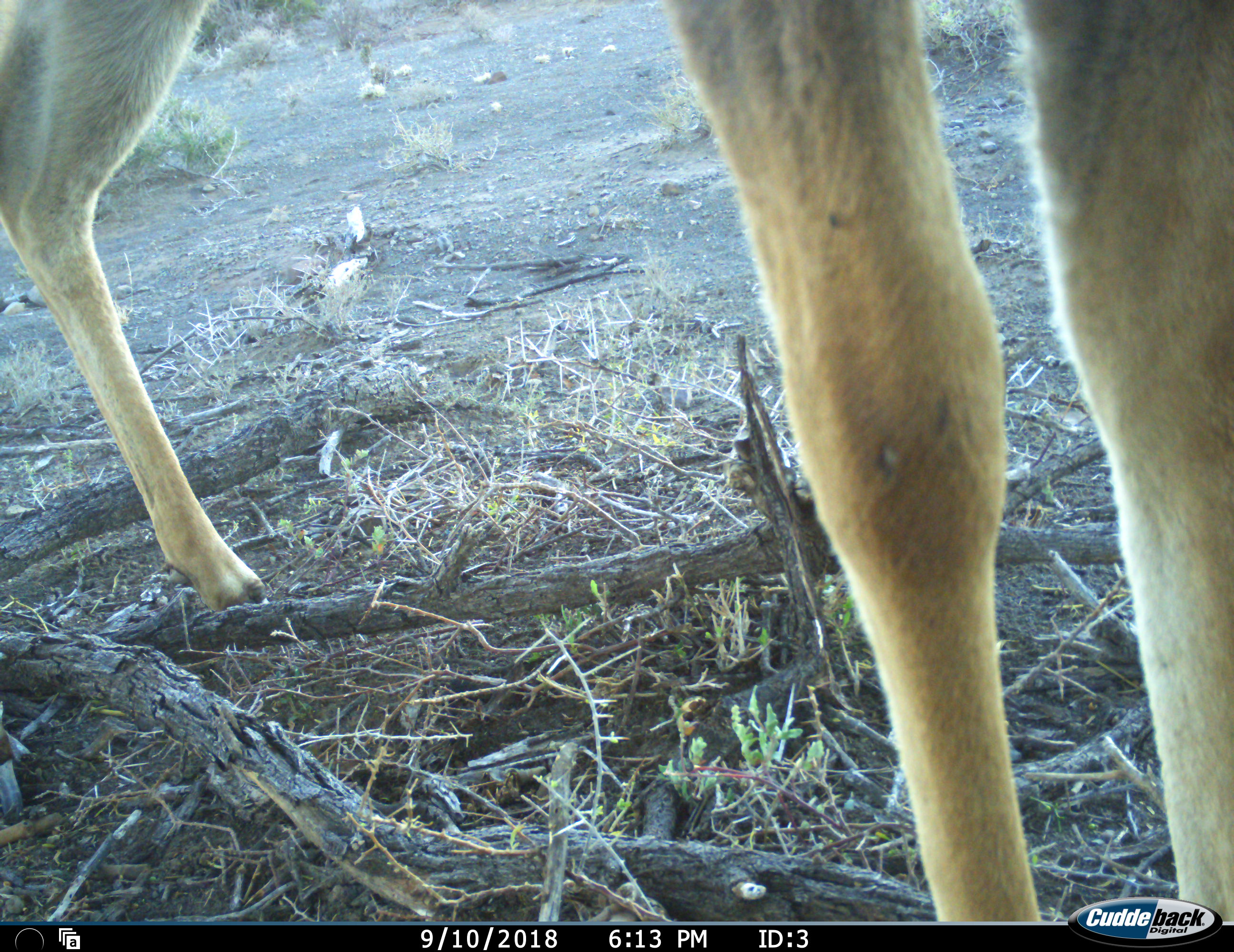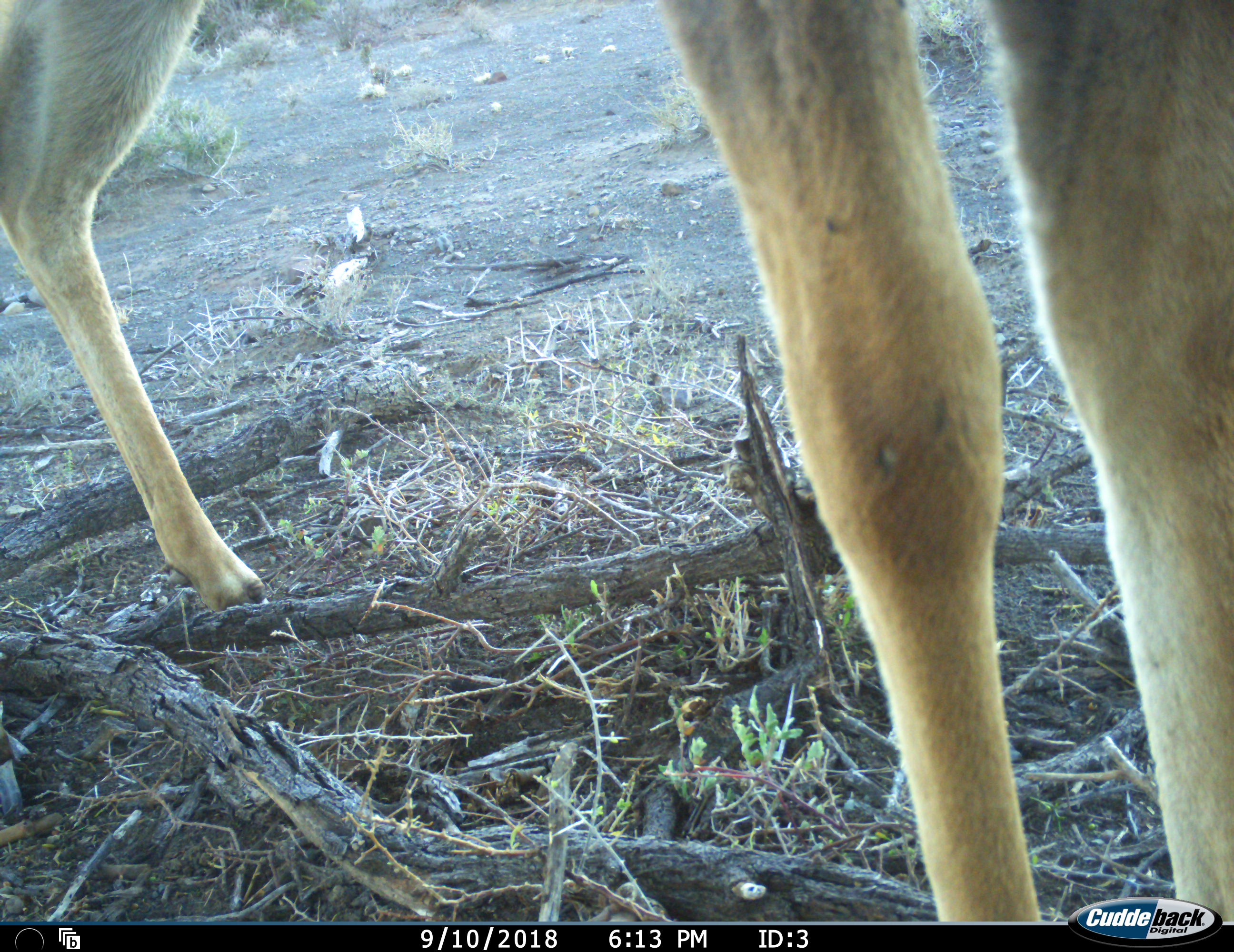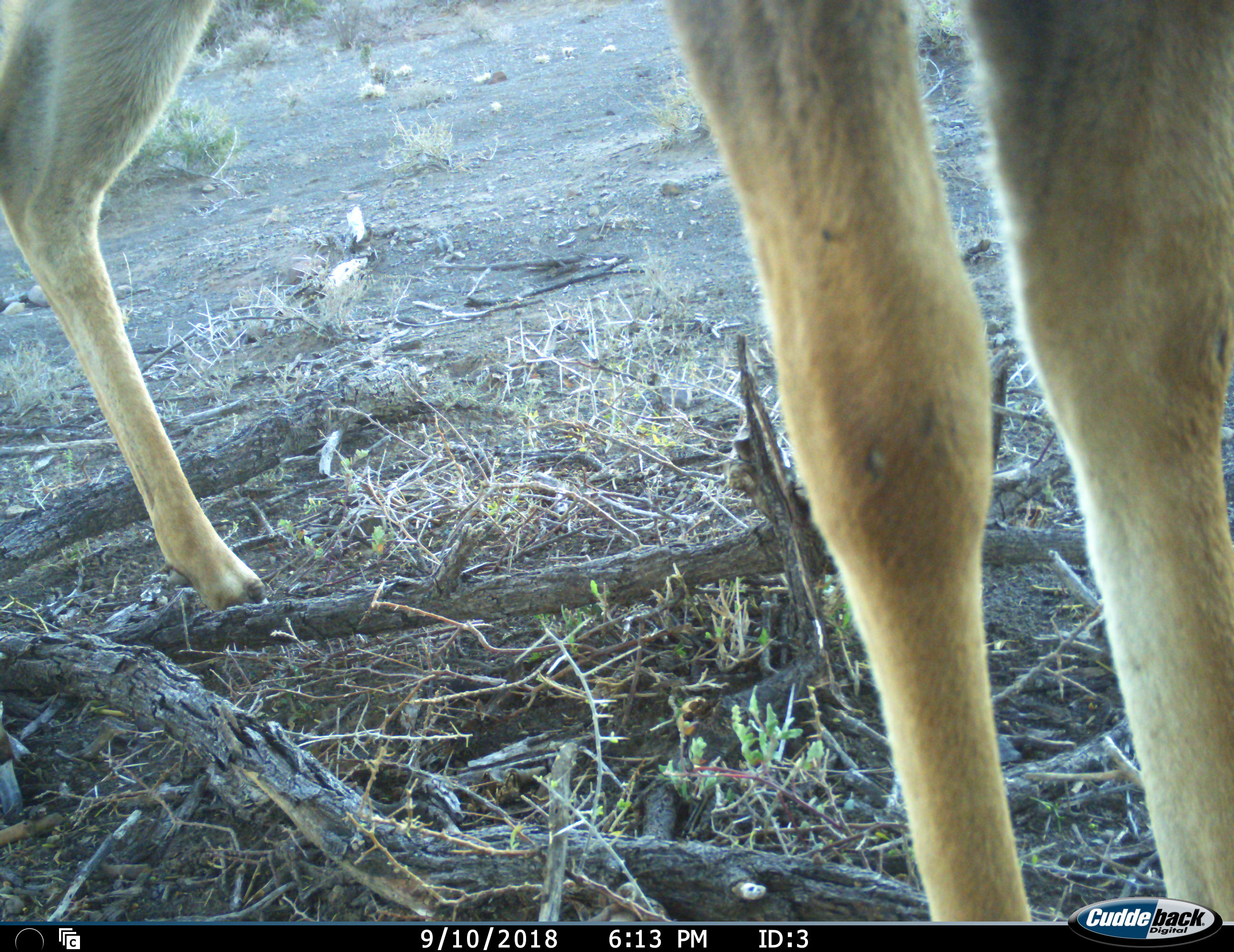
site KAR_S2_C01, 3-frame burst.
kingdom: Animalia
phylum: Chordata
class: Mammalia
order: Artiodactyla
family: Bovidae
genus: Tragelaphus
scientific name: Tragelaphus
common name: kudu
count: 1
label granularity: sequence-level